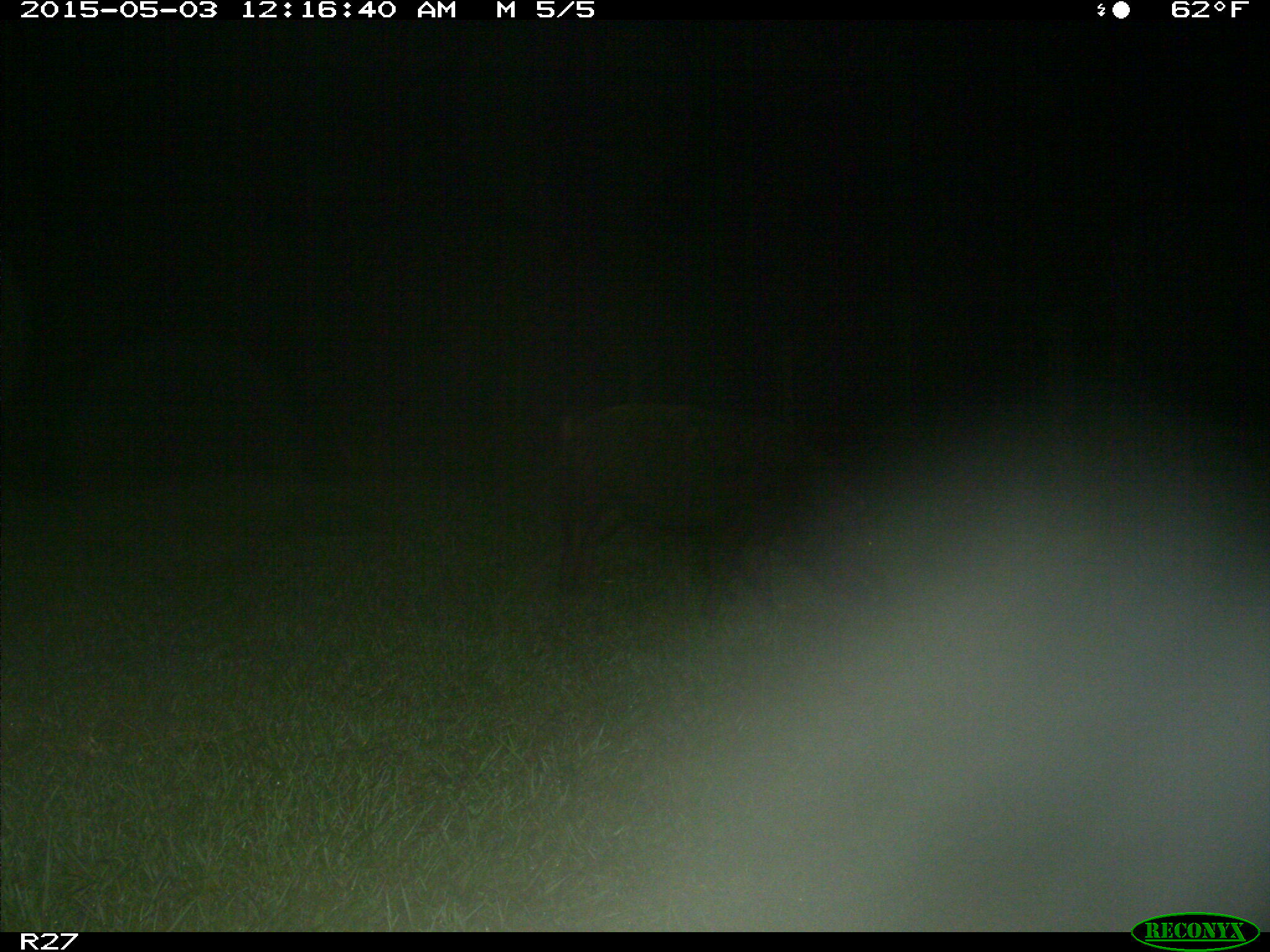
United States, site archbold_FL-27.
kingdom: Animalia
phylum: Chordata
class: Mammalia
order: Artiodactyla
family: Suidae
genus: Sus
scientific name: Sus scrofa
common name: wild boar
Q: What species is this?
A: Sus scrofa (wild boar).